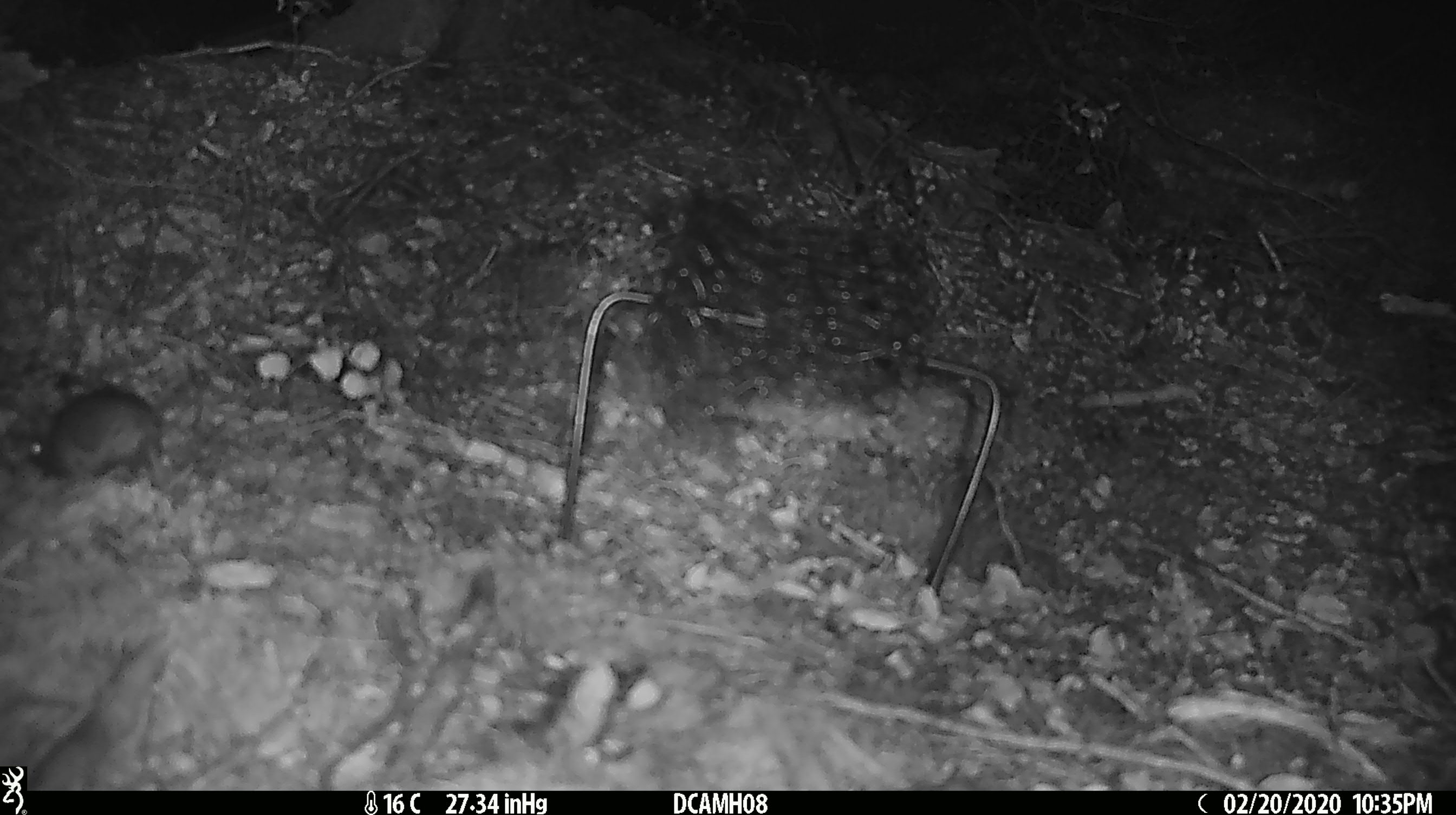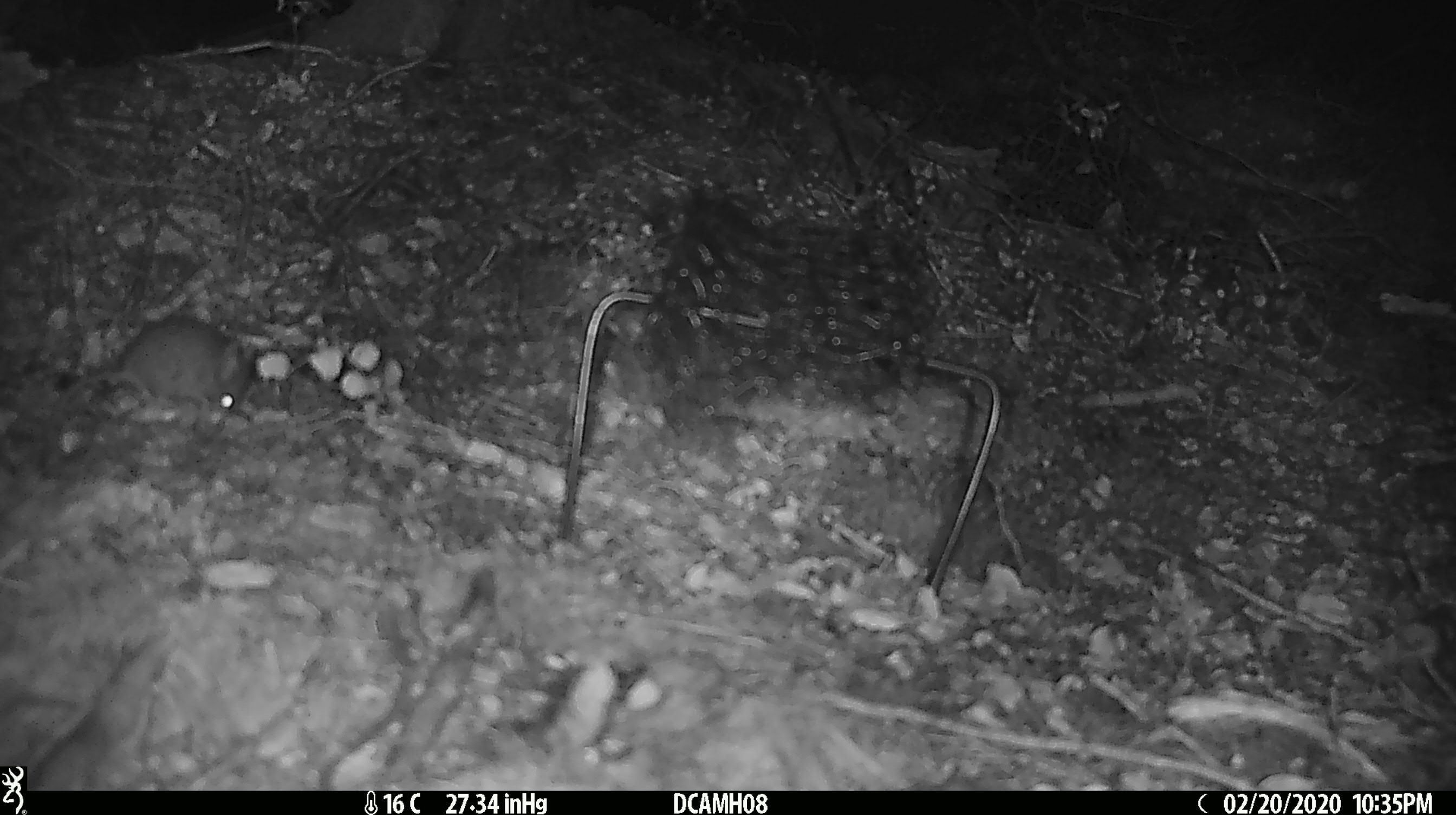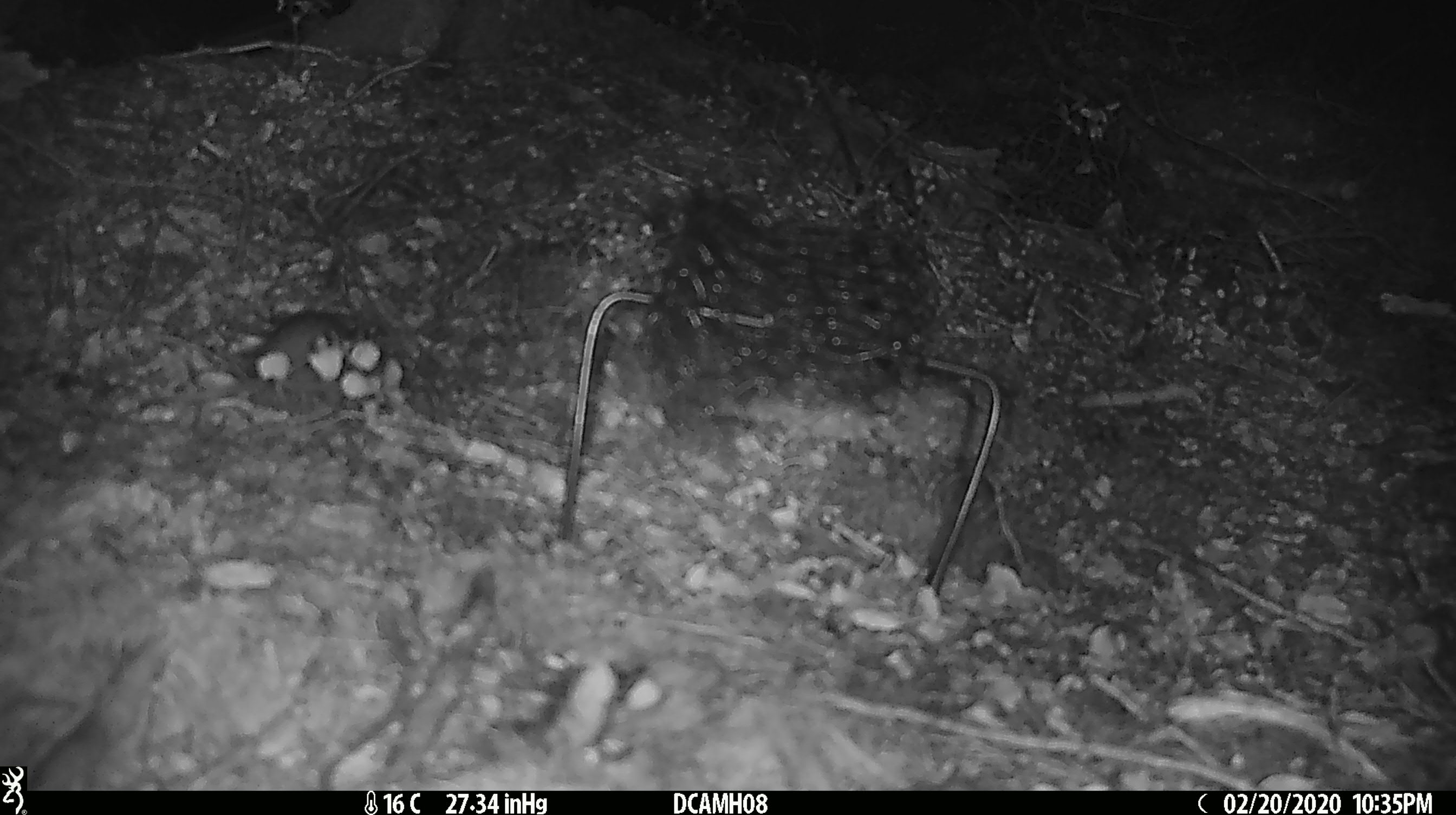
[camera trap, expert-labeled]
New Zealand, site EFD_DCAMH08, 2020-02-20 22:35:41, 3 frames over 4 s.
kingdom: Animalia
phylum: Chordata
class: Mammalia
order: Rodentia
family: Muridae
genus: Mus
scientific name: Mus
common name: mouse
Mouse (Mus).